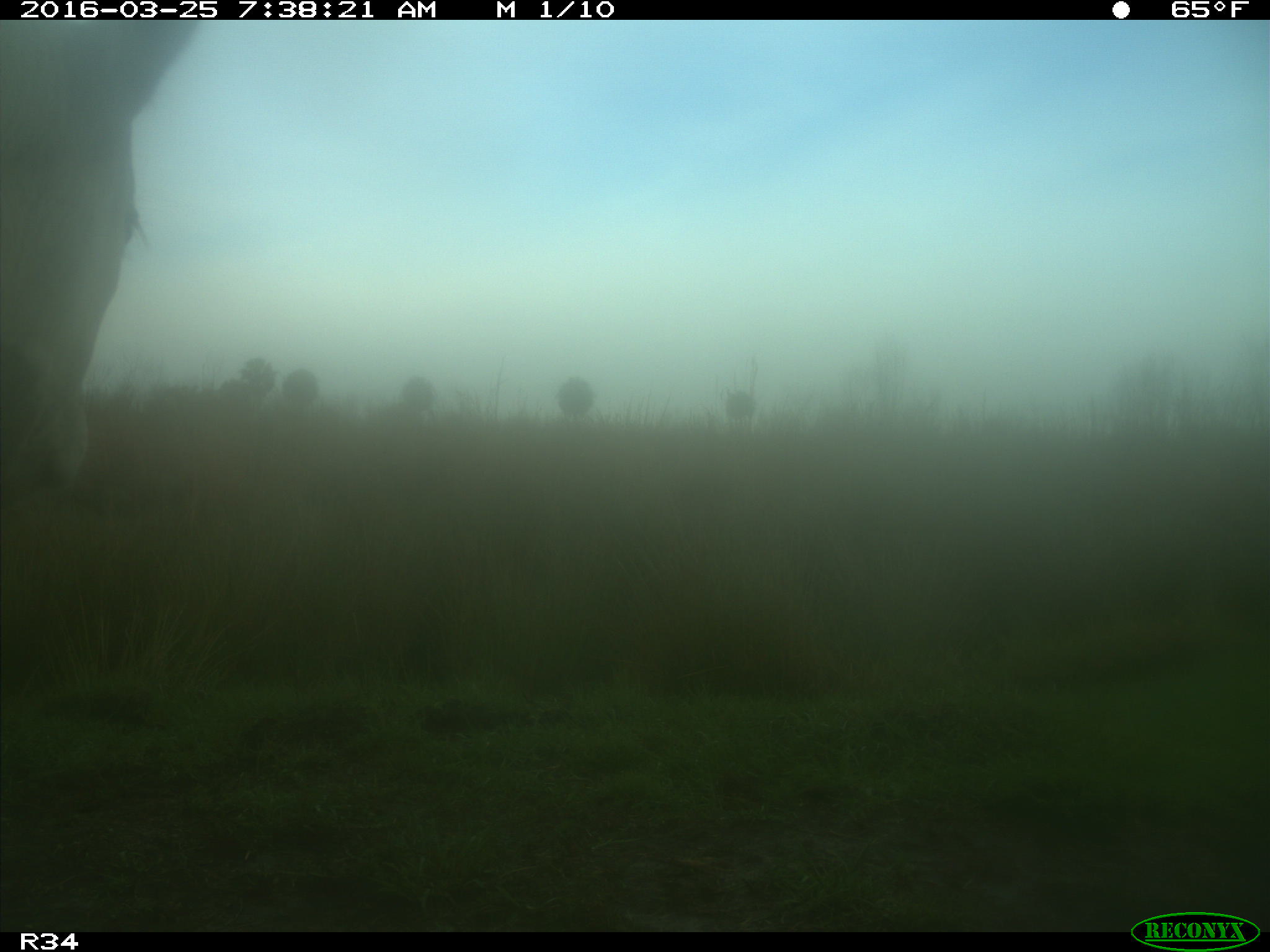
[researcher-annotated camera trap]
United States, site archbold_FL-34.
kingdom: Animalia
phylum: Chordata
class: Mammalia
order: Artiodactyla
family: Bovidae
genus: Bos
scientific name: Bos taurus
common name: domestic cow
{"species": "Bos taurus (domestic cow)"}